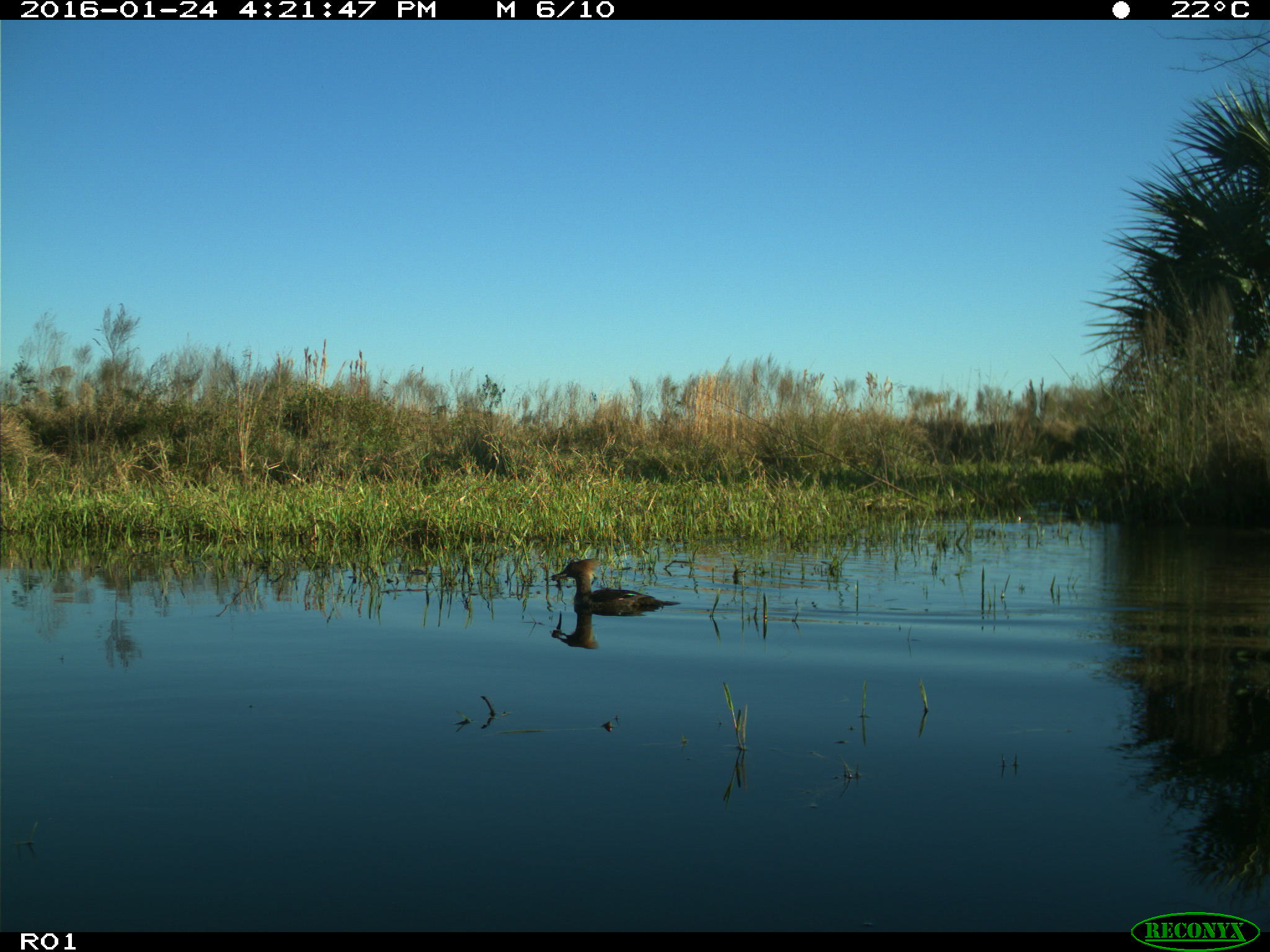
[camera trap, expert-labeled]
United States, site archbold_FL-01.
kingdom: Animalia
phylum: Chordata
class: Aves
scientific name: Aves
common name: birds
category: unidentified bird